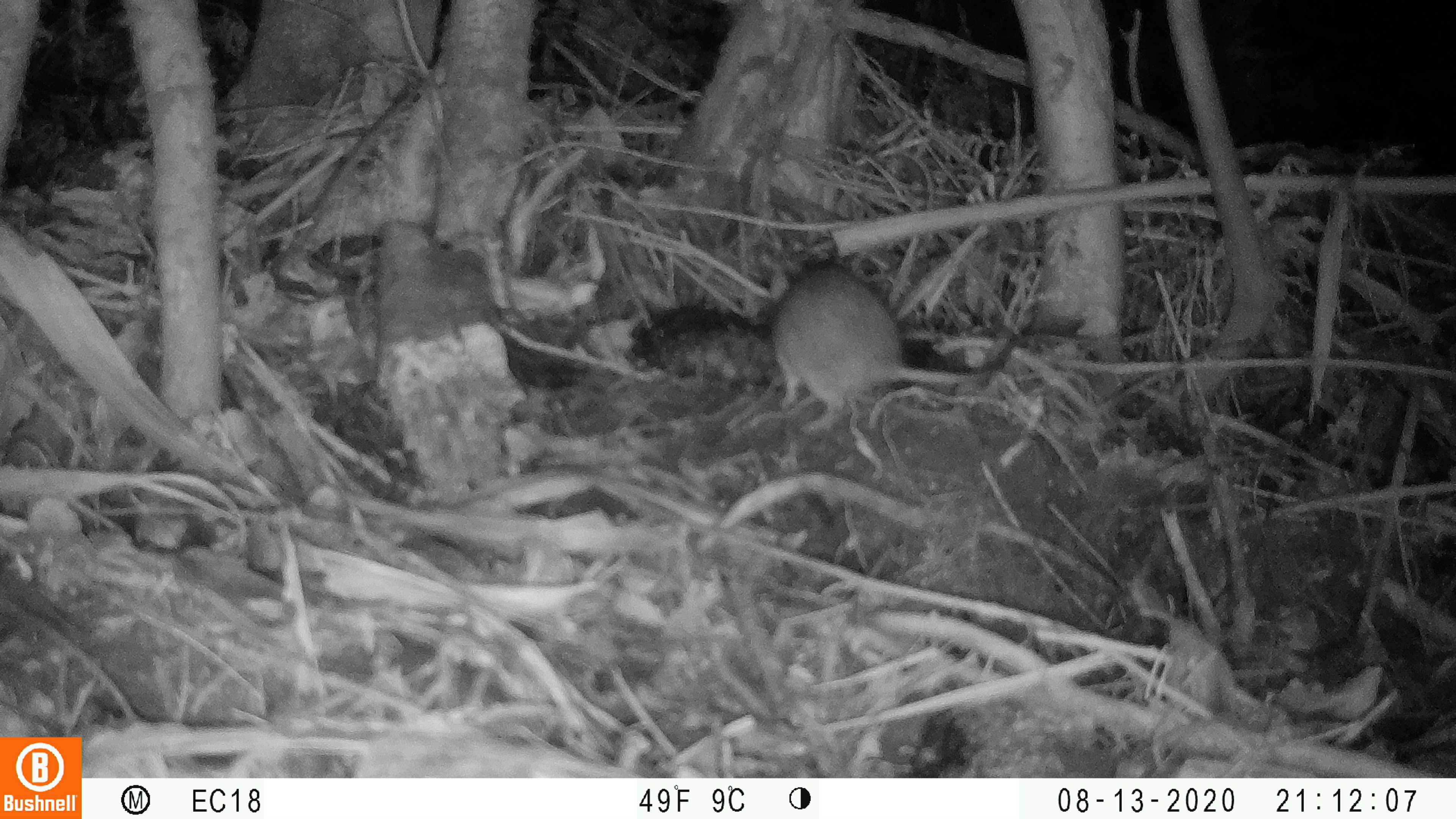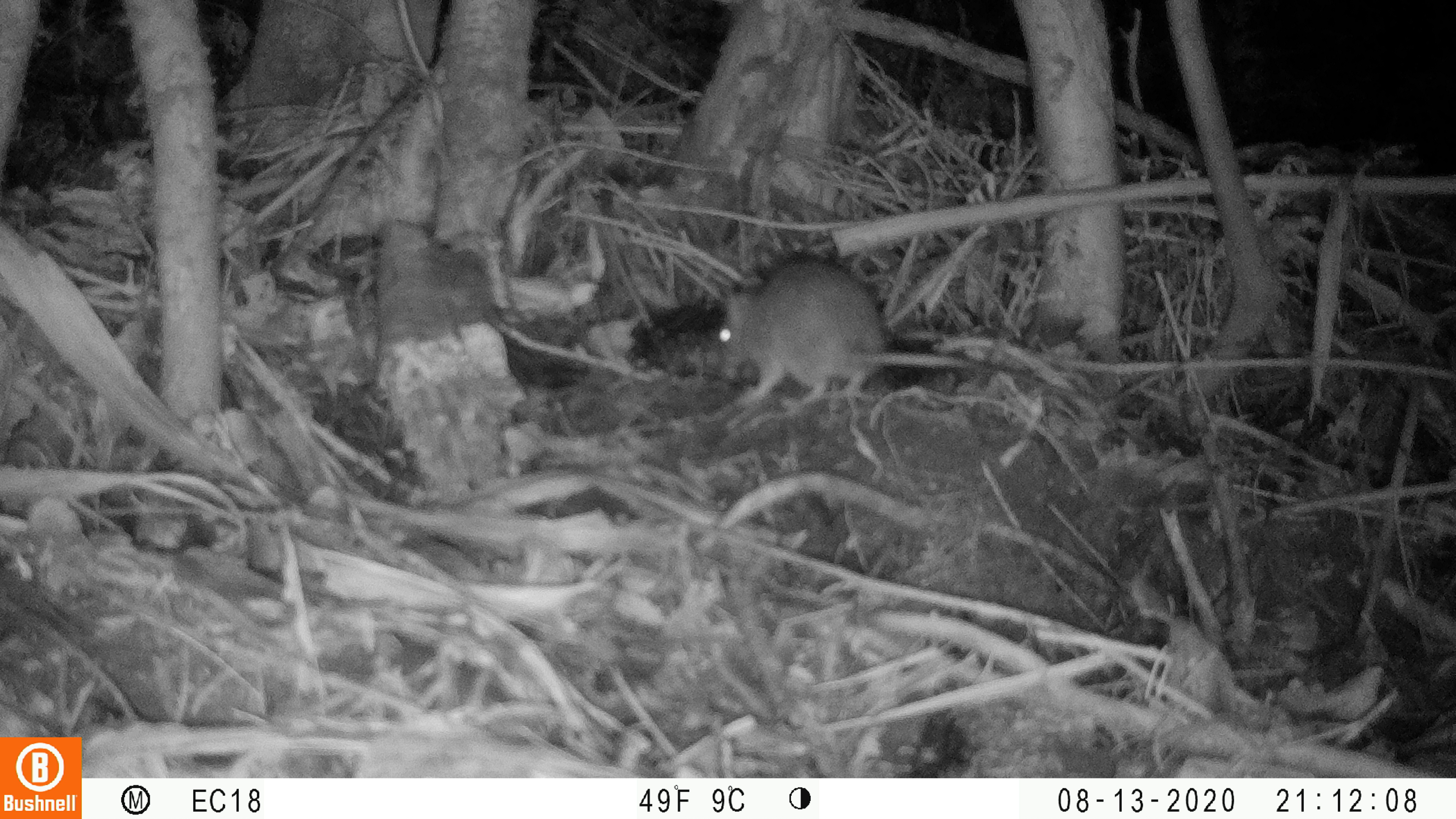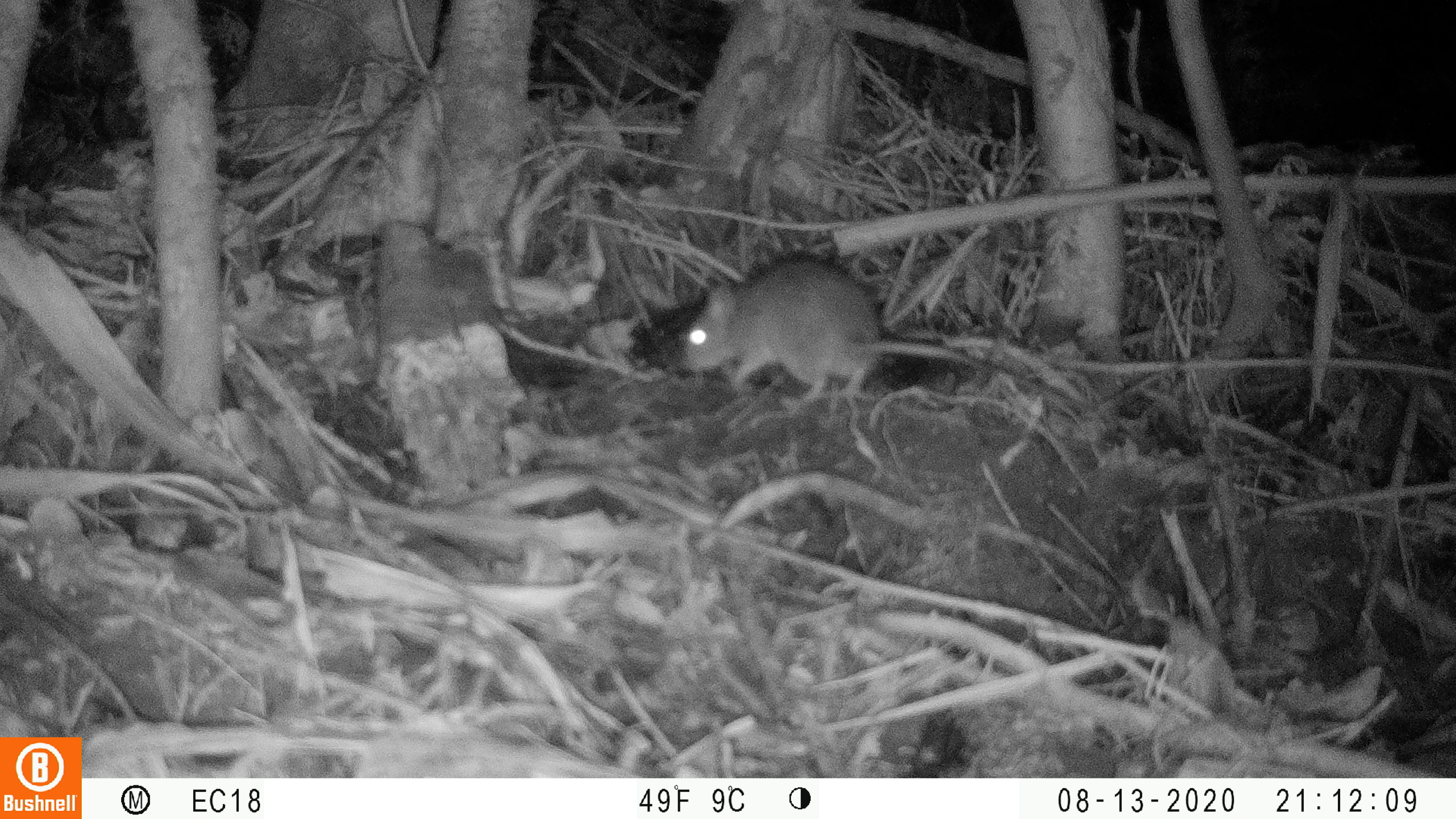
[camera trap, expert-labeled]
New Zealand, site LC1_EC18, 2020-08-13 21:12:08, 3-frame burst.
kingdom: Animalia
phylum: Chordata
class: Mammalia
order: Rodentia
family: Muridae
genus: Rattus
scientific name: Rattus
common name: rat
Rat (Rattus).